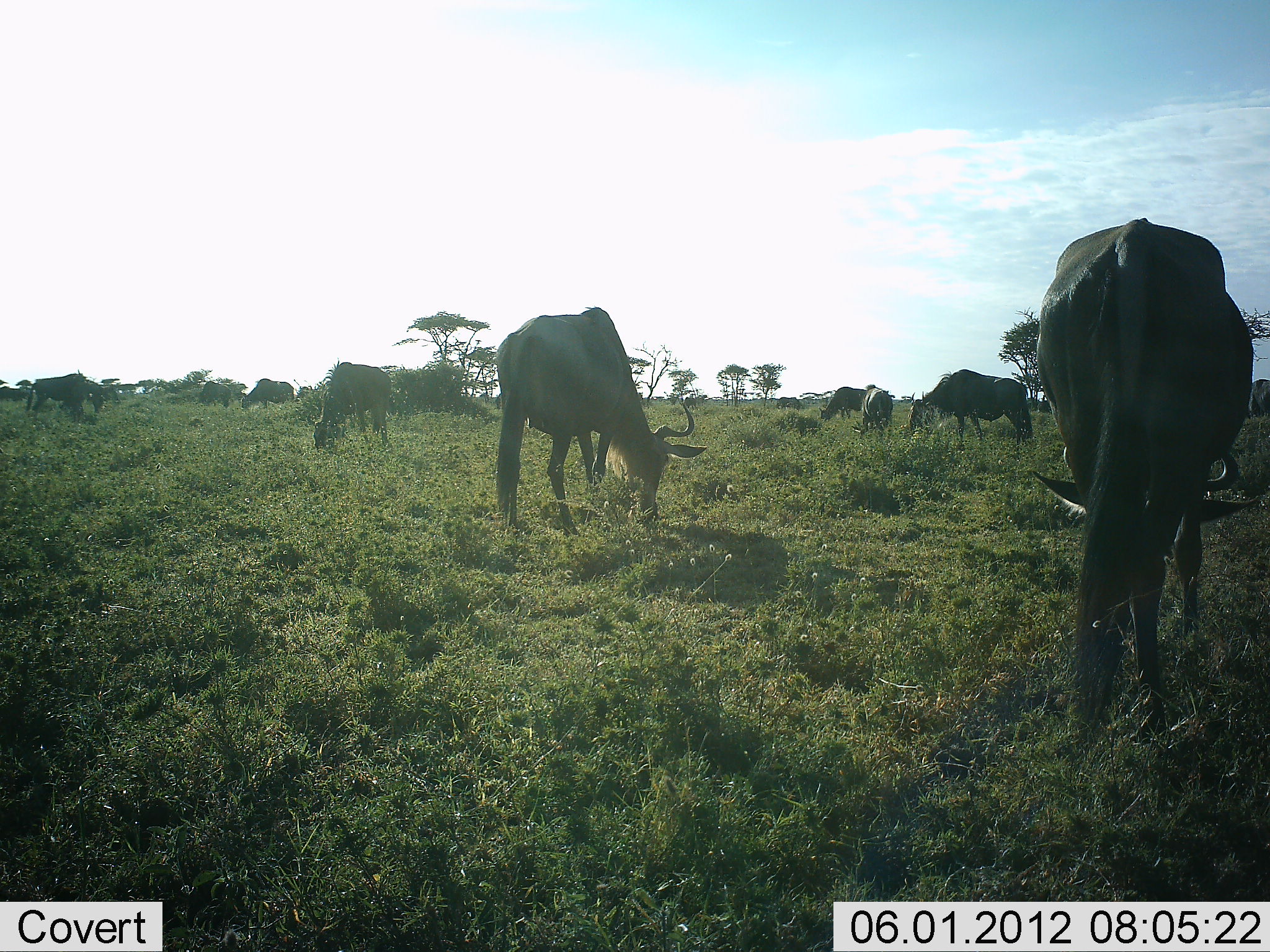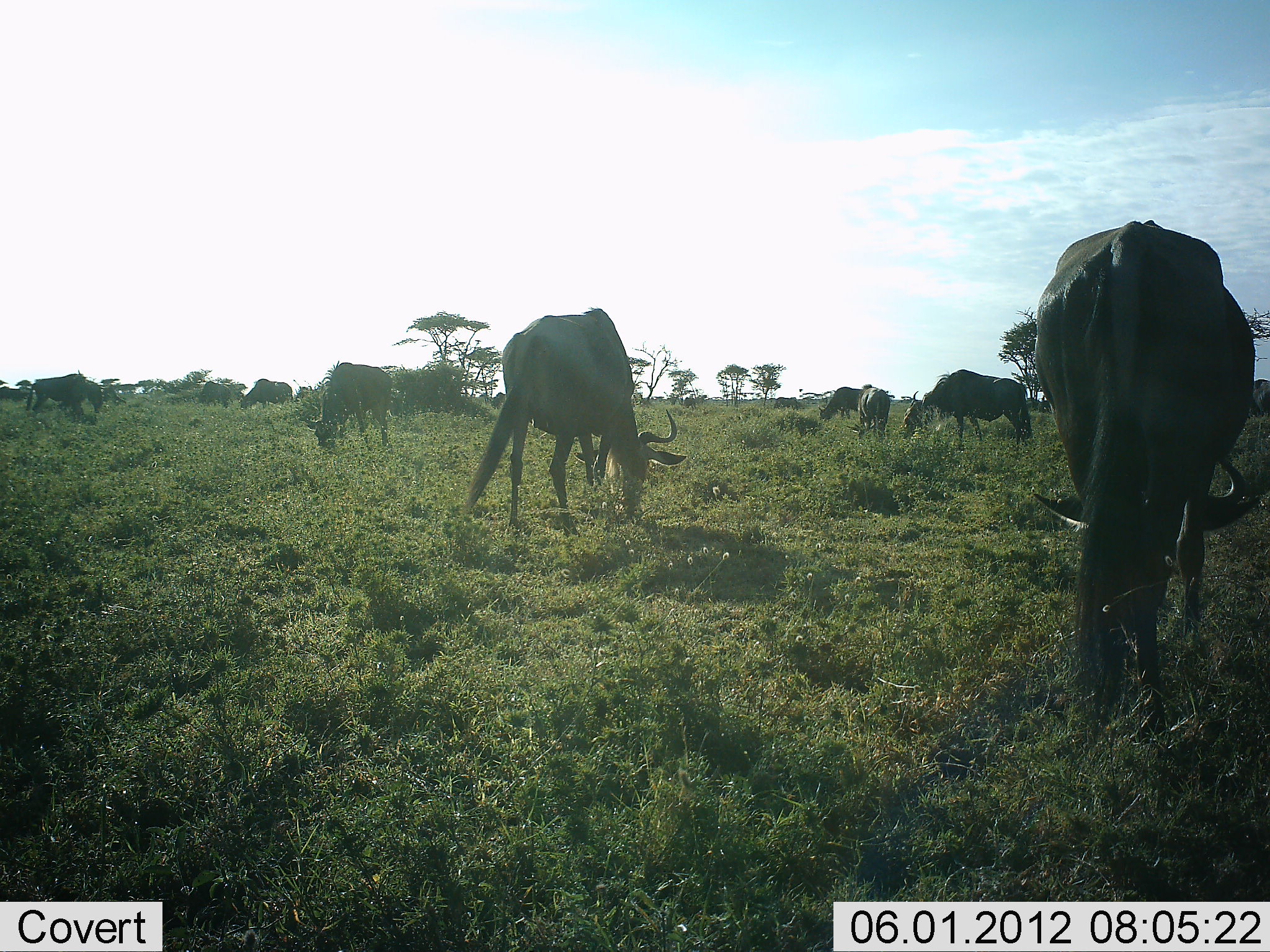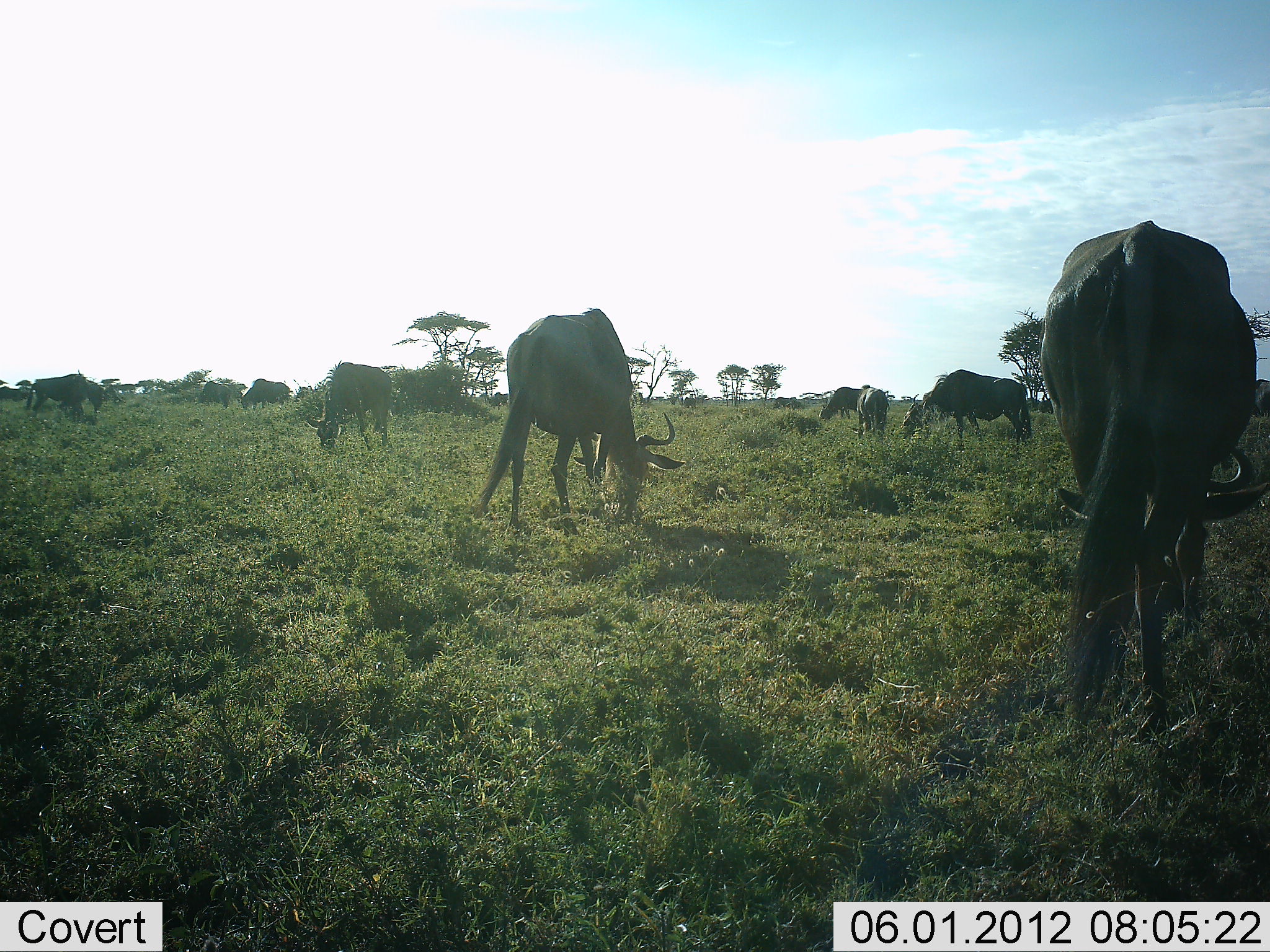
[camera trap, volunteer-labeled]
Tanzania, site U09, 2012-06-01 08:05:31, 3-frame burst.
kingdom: Animalia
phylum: Chordata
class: Mammalia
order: Artiodactyla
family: Bovidae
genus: Connochaetes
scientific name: Connochaetes taurinus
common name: blue wildebeest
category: wildebeest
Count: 11-50.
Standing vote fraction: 20%.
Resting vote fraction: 0%.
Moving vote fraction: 0%.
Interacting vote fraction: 0%.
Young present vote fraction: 0%.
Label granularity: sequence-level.